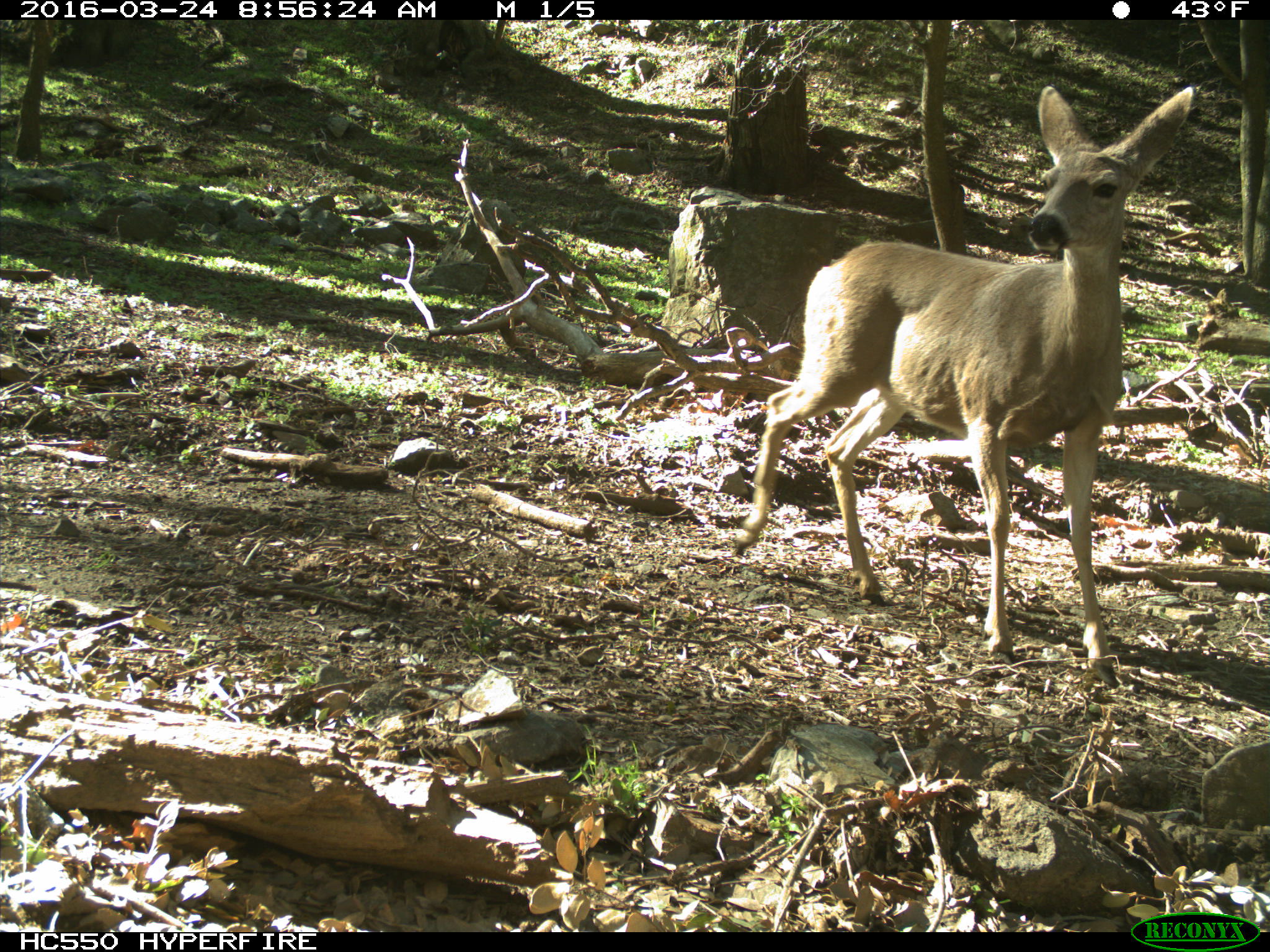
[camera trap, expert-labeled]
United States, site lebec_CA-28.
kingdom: Animalia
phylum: Chordata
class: Mammalia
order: Artiodactyla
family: Cervidae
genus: Odocoileus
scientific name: Odocoileus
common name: deer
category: unidentified deer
Unidentified deer (deer) (Odocoileus).